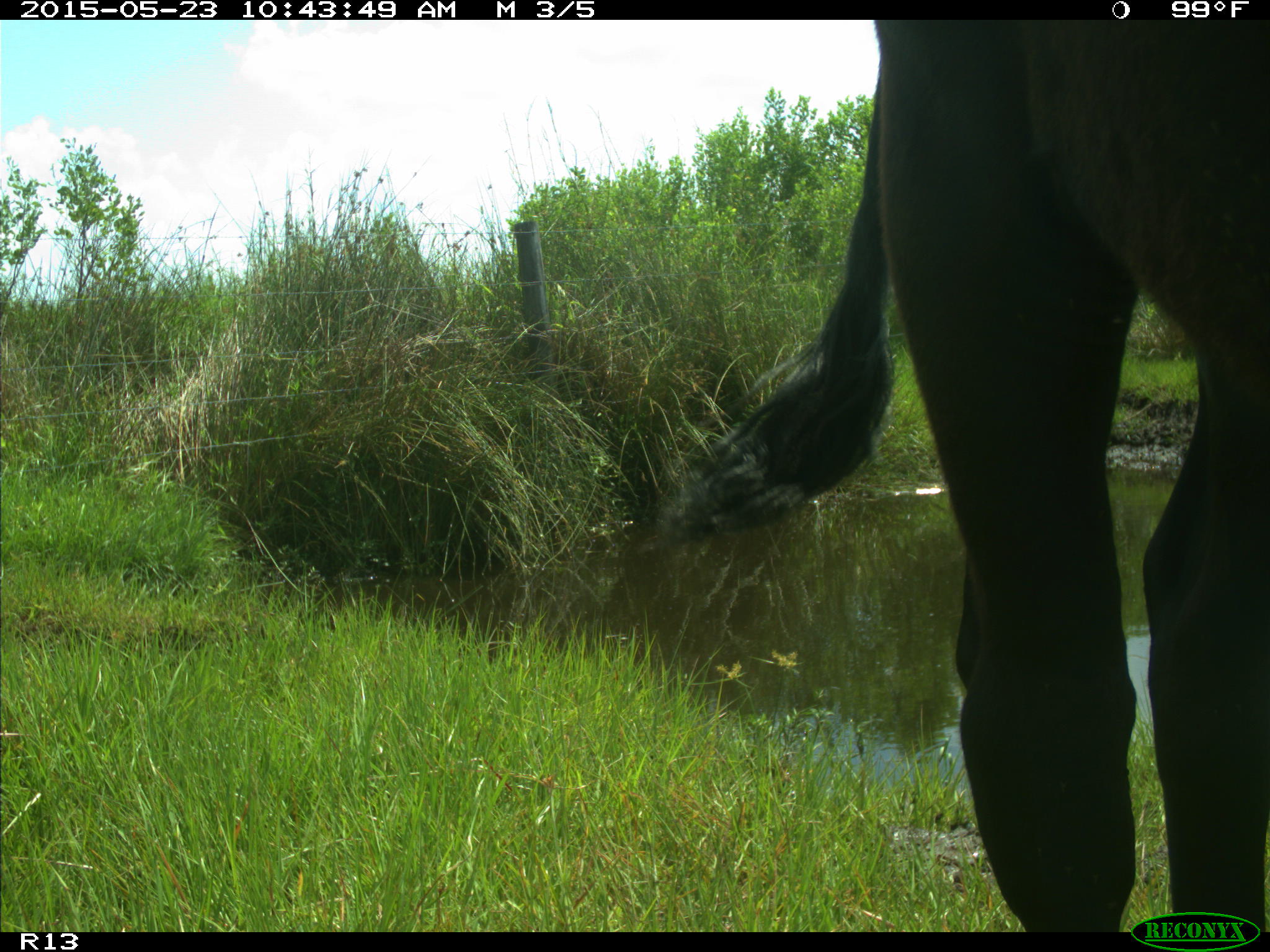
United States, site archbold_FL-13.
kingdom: Animalia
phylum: Chordata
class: Mammalia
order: Artiodactyla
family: Bovidae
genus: Bos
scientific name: Bos taurus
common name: domestic cow